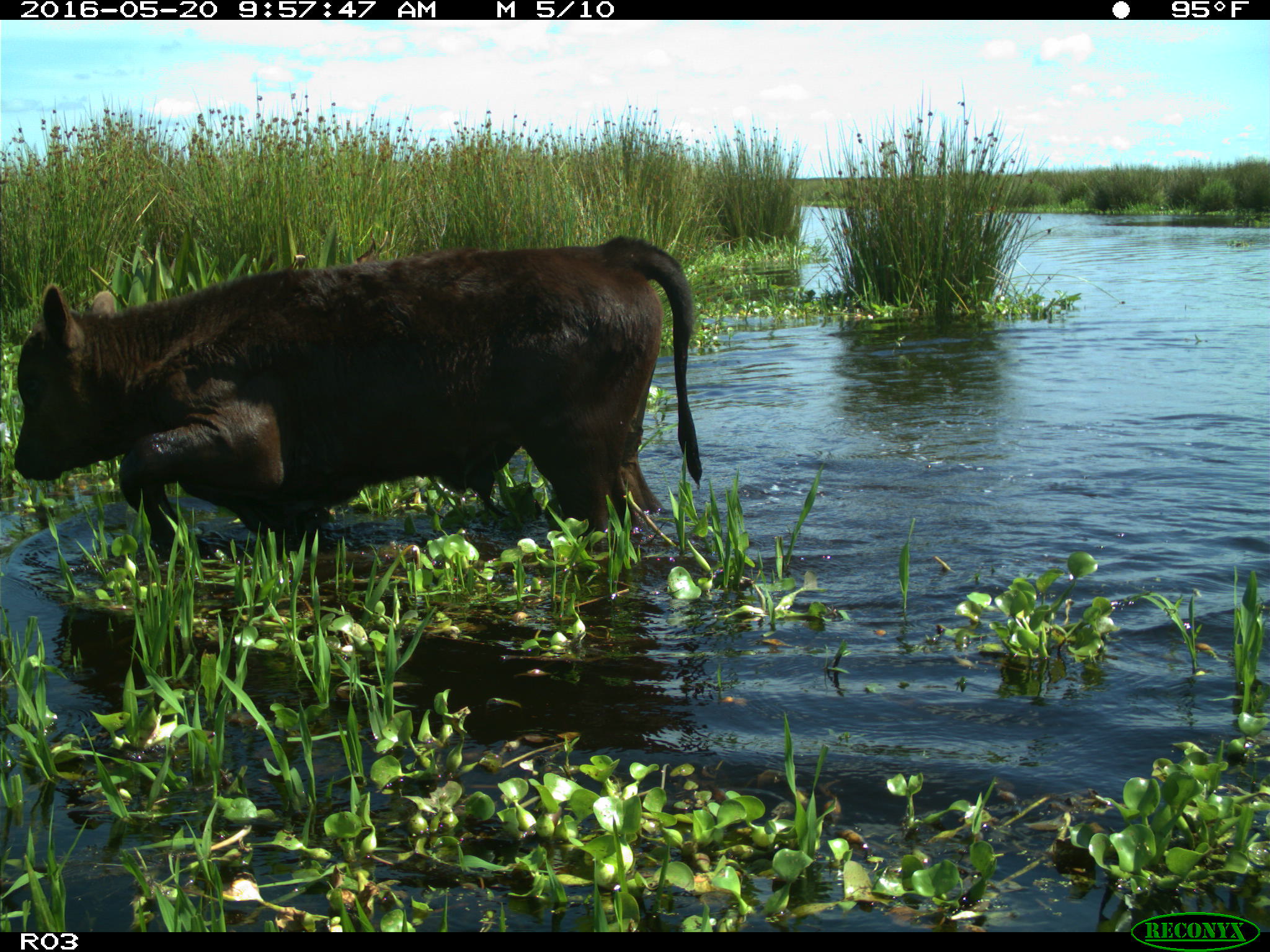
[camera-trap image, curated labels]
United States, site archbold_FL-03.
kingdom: Animalia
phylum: Chordata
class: Mammalia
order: Artiodactyla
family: Bovidae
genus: Bos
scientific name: Bos taurus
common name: domestic cow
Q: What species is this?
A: Bos taurus (domestic cow).